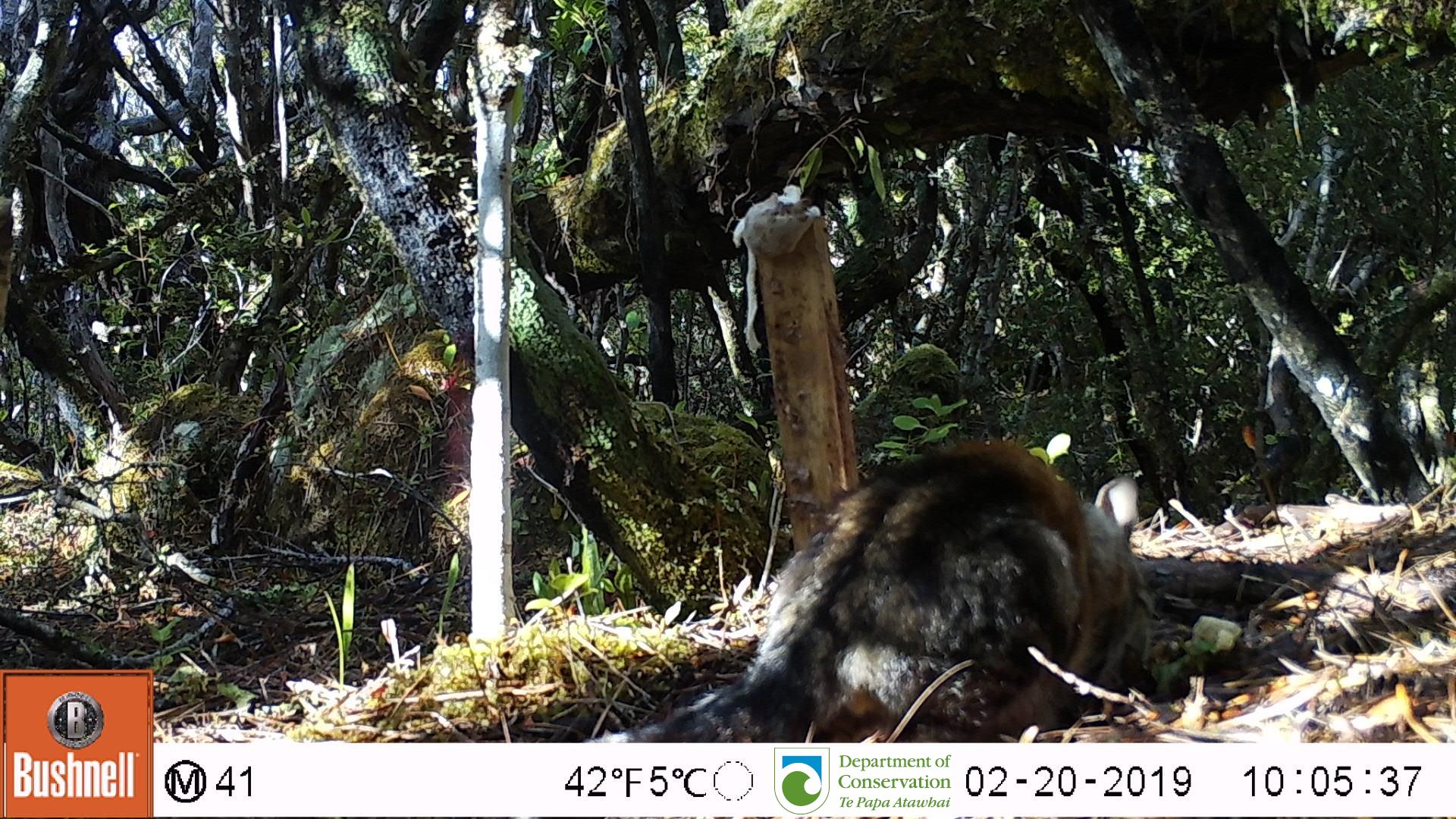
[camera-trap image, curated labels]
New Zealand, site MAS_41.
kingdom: Animalia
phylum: Chordata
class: Mammalia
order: Carnivora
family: Felidae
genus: Felis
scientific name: Felis catus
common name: domestic cat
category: cat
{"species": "cat (domestic cat) (Felis catus)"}